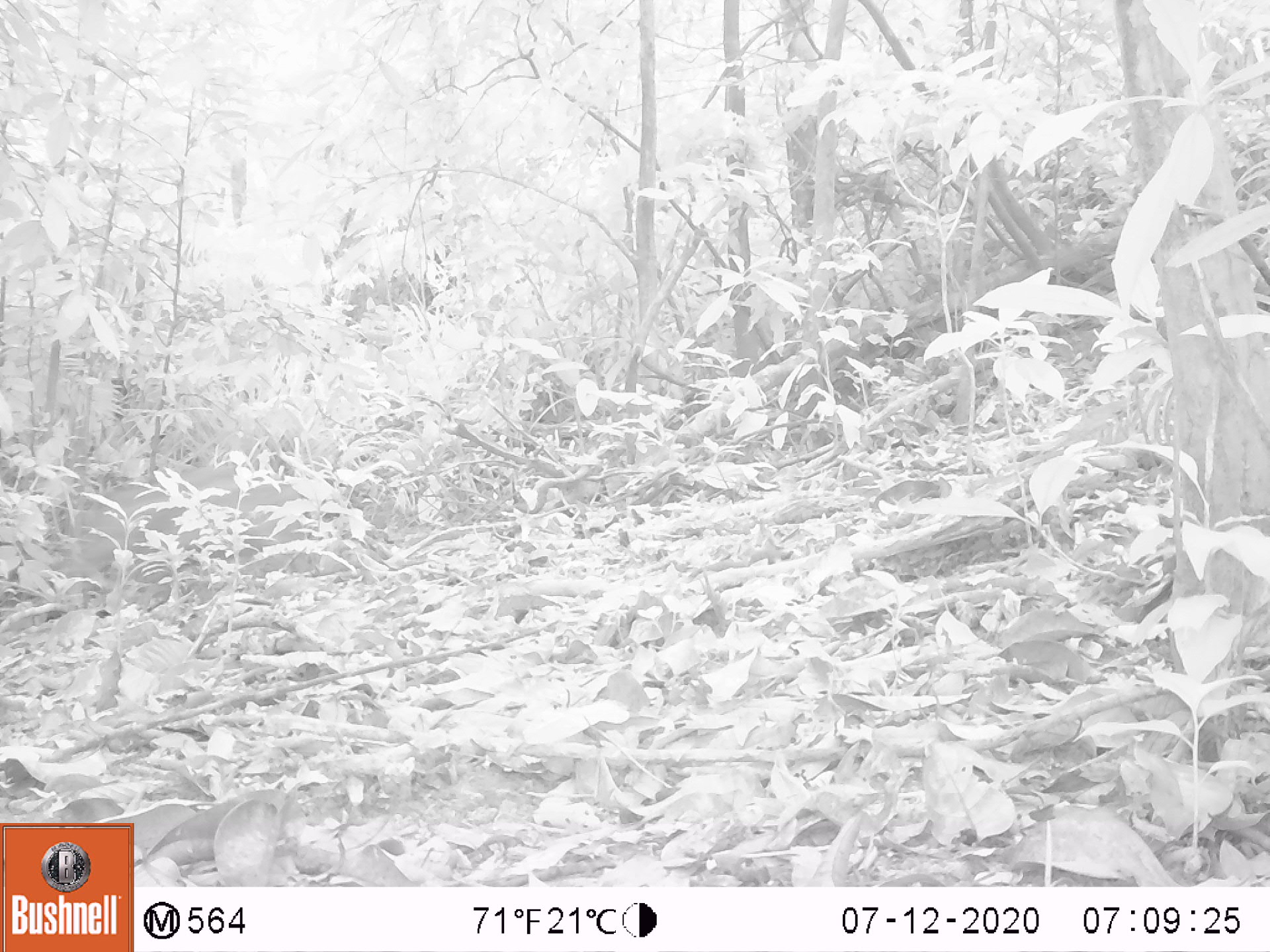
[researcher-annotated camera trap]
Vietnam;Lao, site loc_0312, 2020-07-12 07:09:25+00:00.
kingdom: Animalia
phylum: Chordata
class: Mammalia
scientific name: Mammalia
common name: mammal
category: unidentified mammal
Unidentified mammal (mammal) (Mammalia). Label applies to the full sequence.